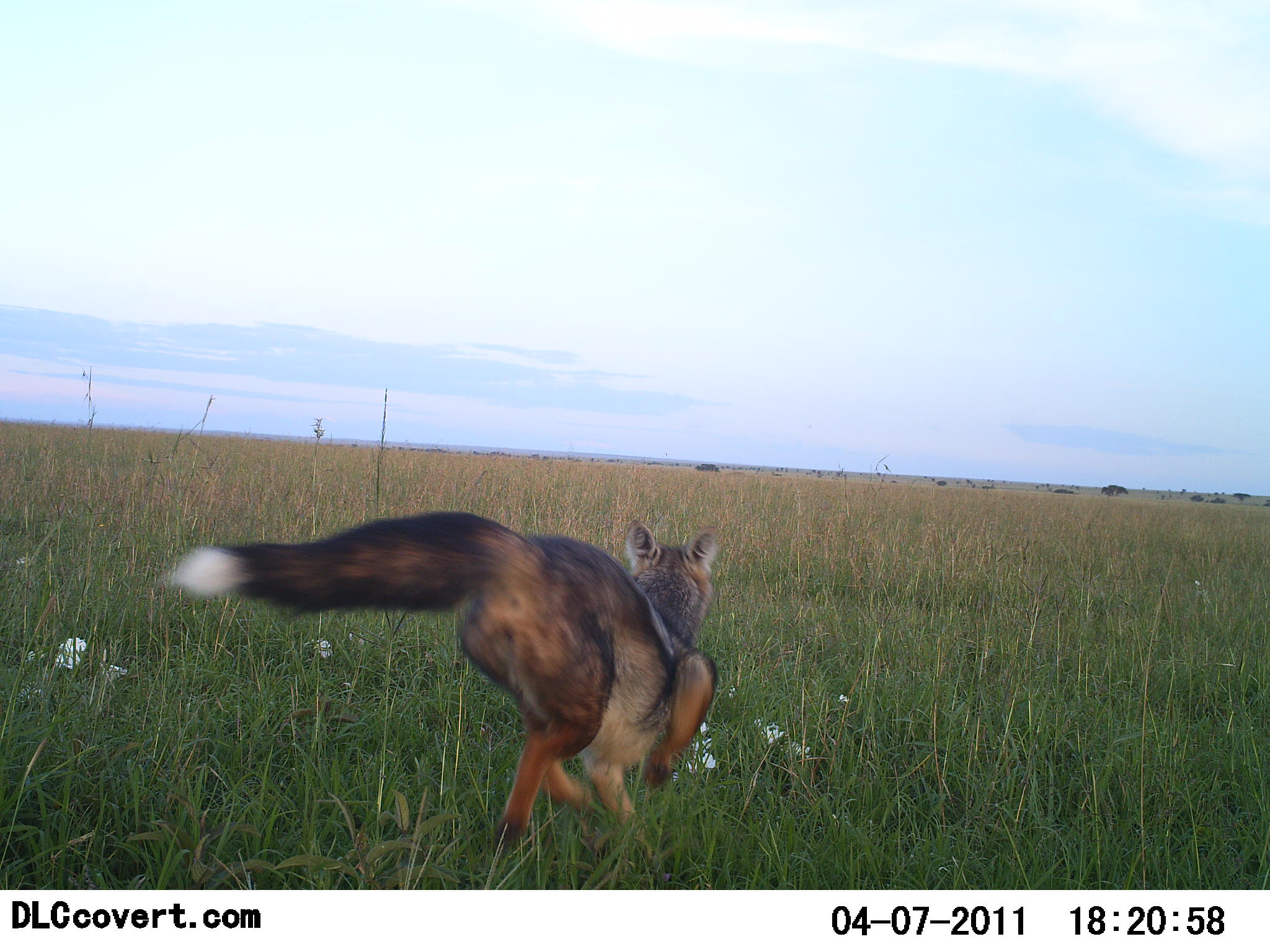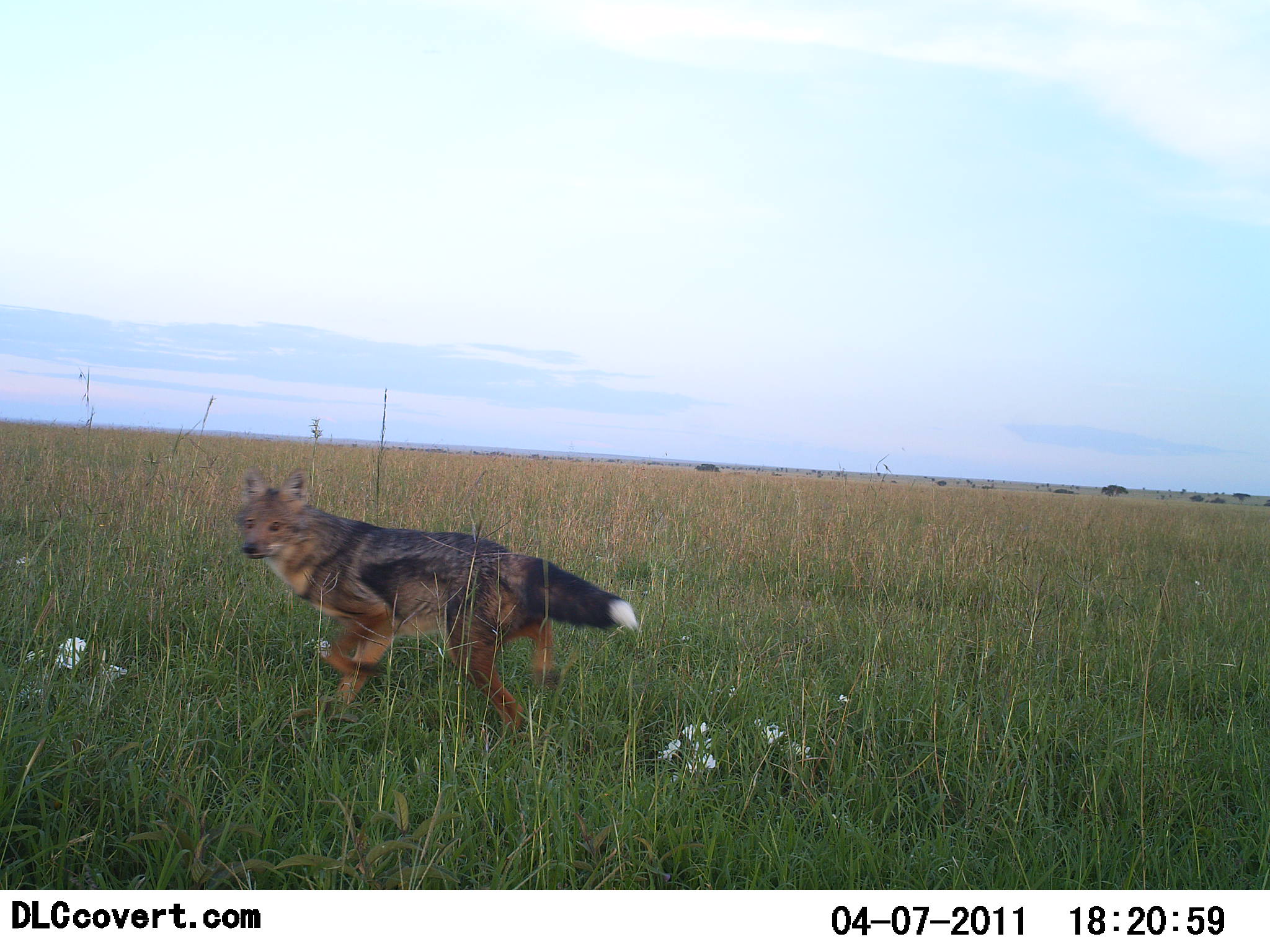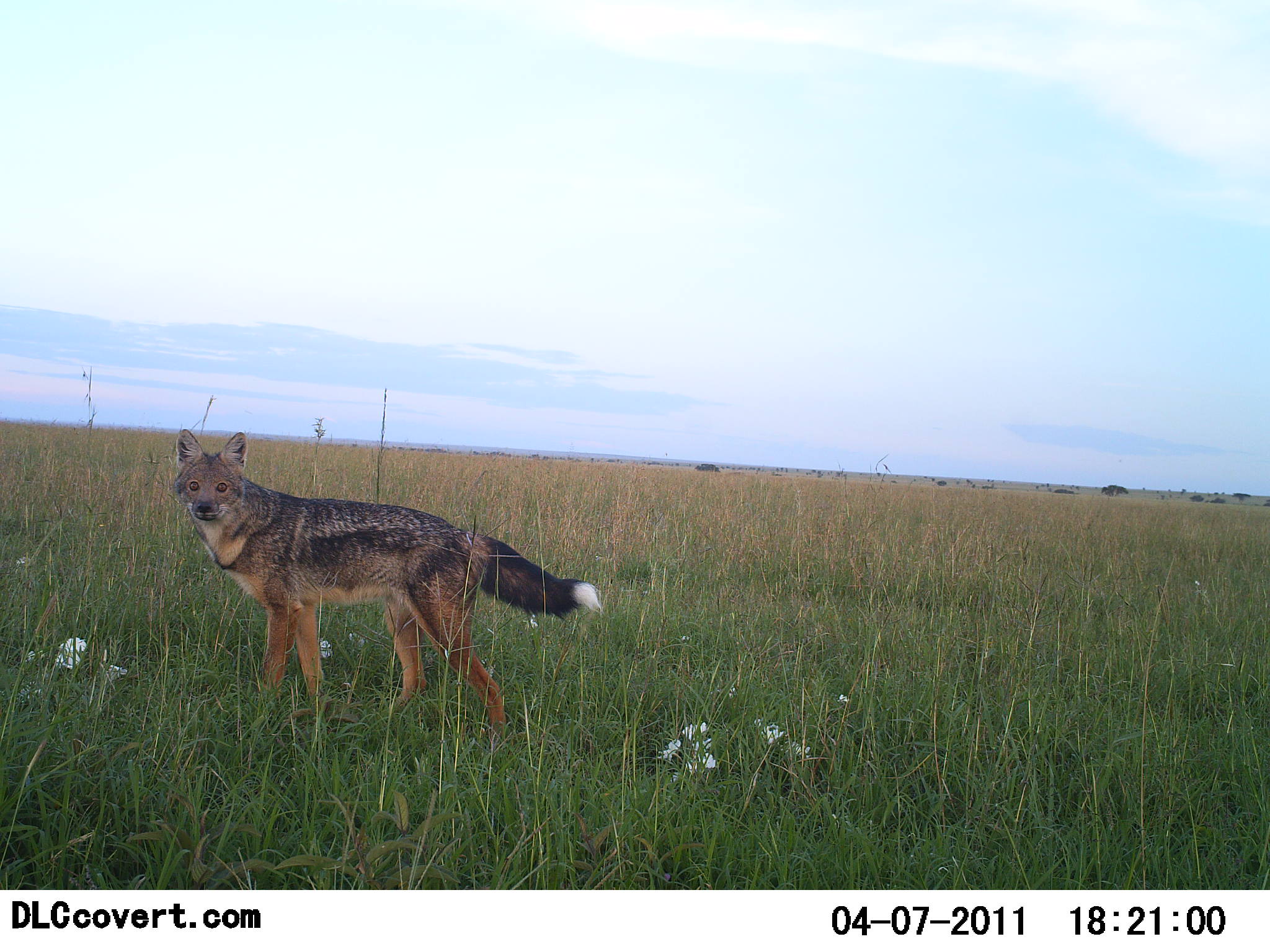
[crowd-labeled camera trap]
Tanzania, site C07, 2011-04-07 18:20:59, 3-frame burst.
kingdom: Animalia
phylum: Chordata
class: Mammalia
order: Carnivora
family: Canidae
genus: Lupulella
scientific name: Lupulella mesomelas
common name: black-backed jackal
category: jackal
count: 1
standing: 8%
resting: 0%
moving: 92%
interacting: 8%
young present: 0%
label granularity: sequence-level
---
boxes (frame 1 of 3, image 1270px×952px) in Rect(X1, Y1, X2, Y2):
animal: Rect(164, 507, 722, 865)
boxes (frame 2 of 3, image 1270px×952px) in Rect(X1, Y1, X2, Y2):
animal: Rect(233, 467, 639, 749)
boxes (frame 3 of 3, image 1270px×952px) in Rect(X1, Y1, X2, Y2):
animal: Rect(170, 427, 602, 754)